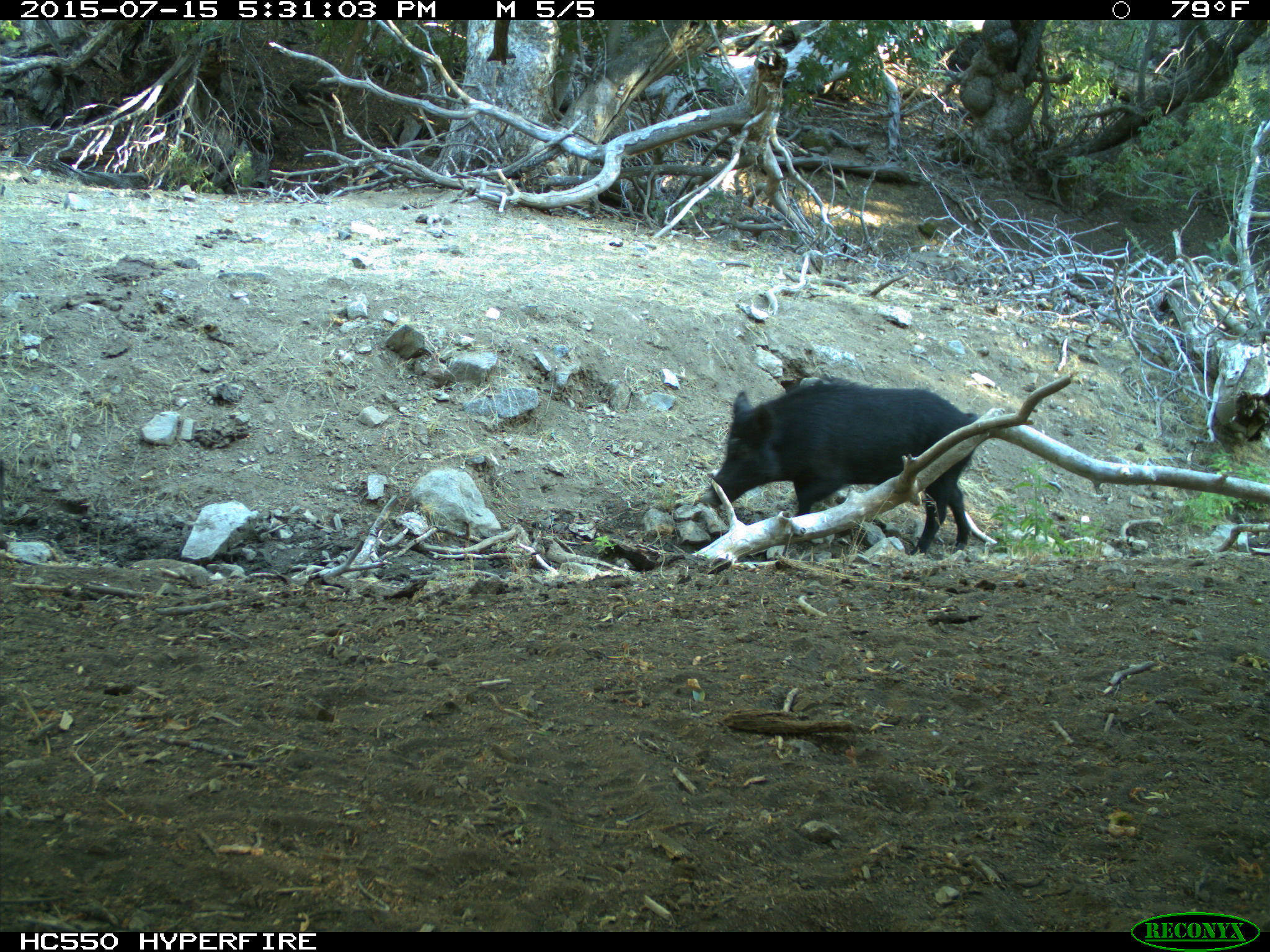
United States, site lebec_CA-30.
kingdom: Animalia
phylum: Chordata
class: Mammalia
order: Artiodactyla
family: Suidae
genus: Sus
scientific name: Sus scrofa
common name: wild boar